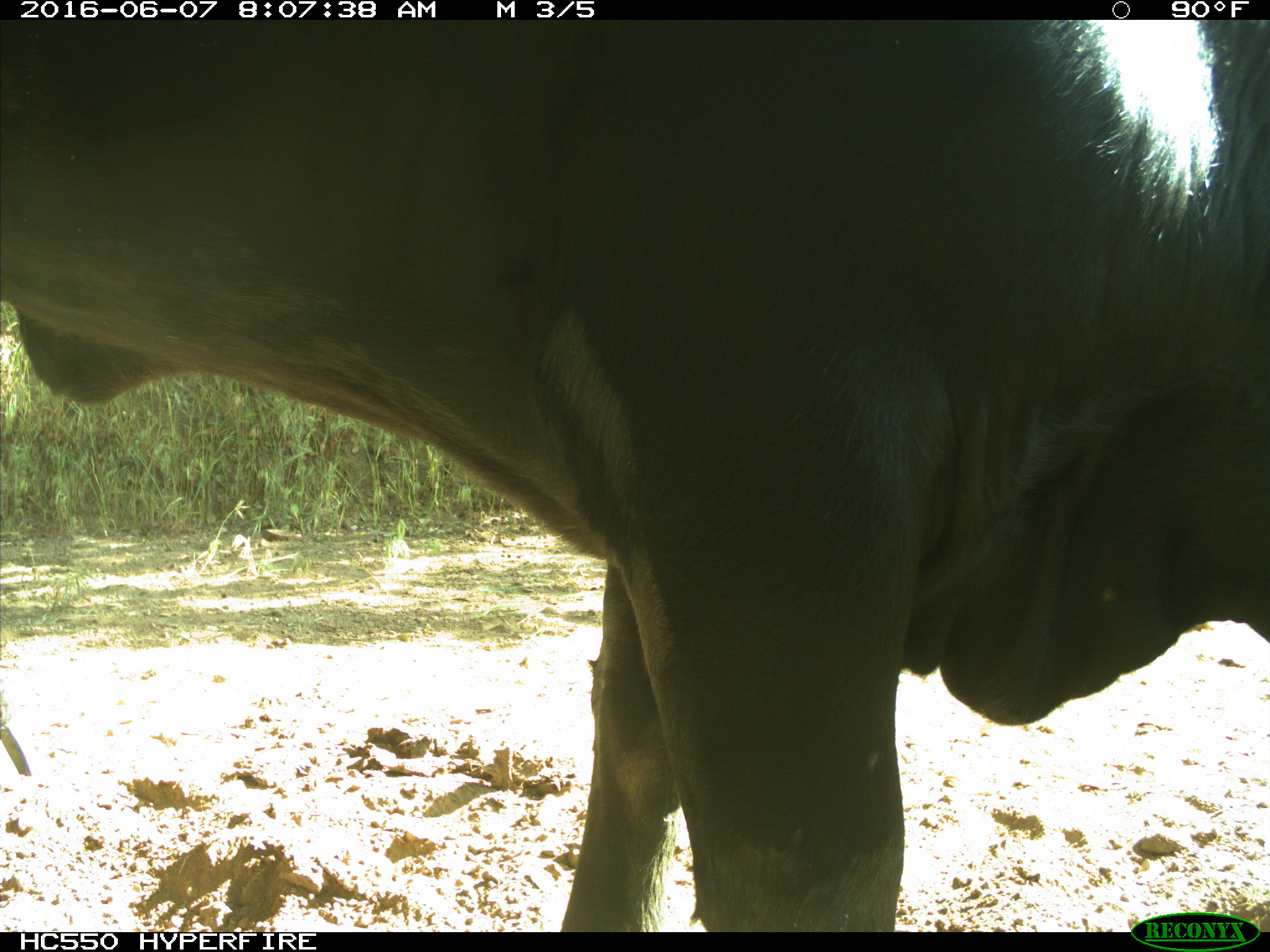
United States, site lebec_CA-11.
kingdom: Animalia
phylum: Chordata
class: Mammalia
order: Artiodactyla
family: Bovidae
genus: Bos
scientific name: Bos taurus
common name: domestic cow